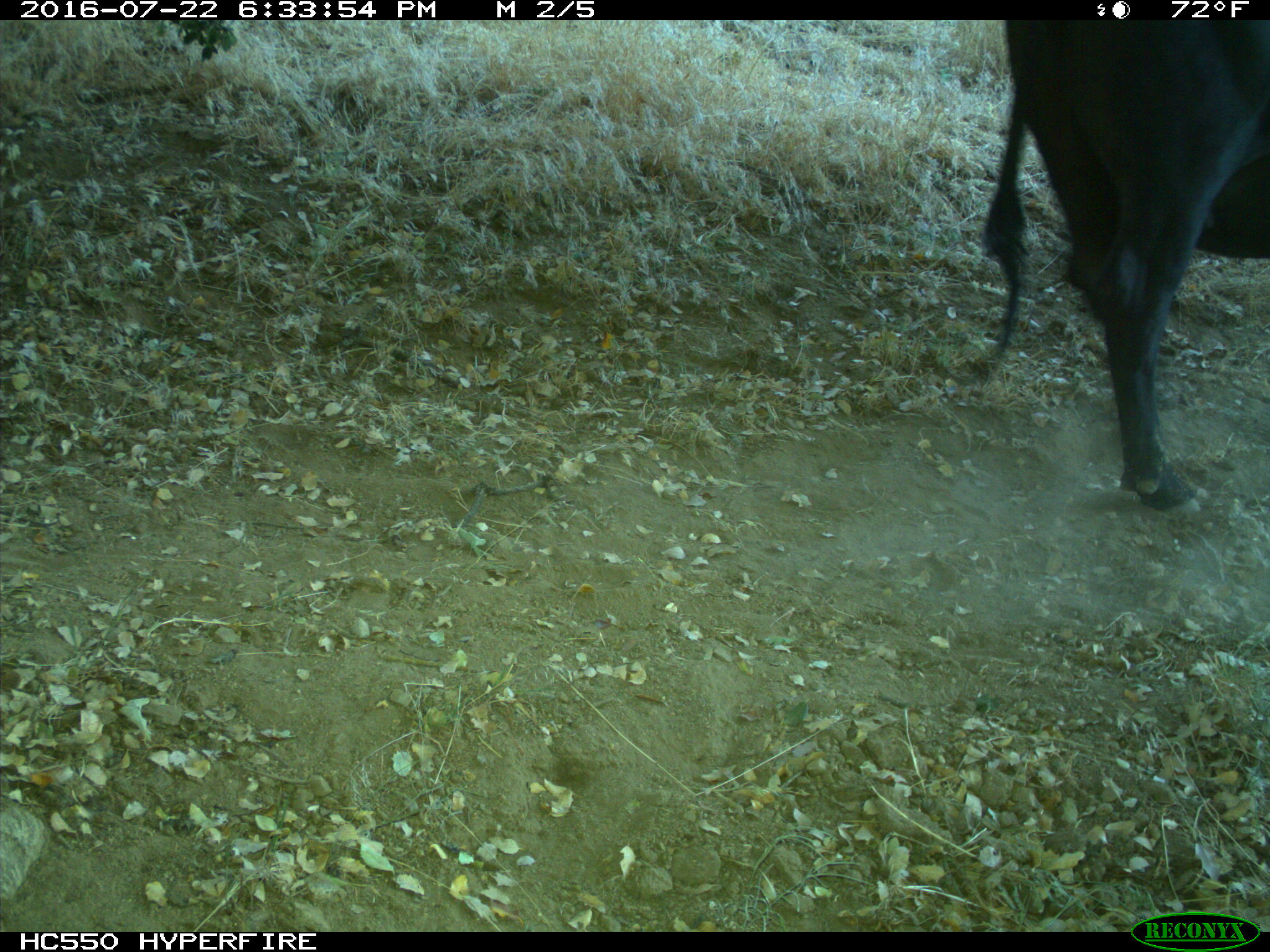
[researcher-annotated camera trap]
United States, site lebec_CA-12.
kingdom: Animalia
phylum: Chordata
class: Mammalia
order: Artiodactyla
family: Bovidae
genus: Bos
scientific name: Bos taurus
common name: domestic cow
Bos taurus (domestic cow).